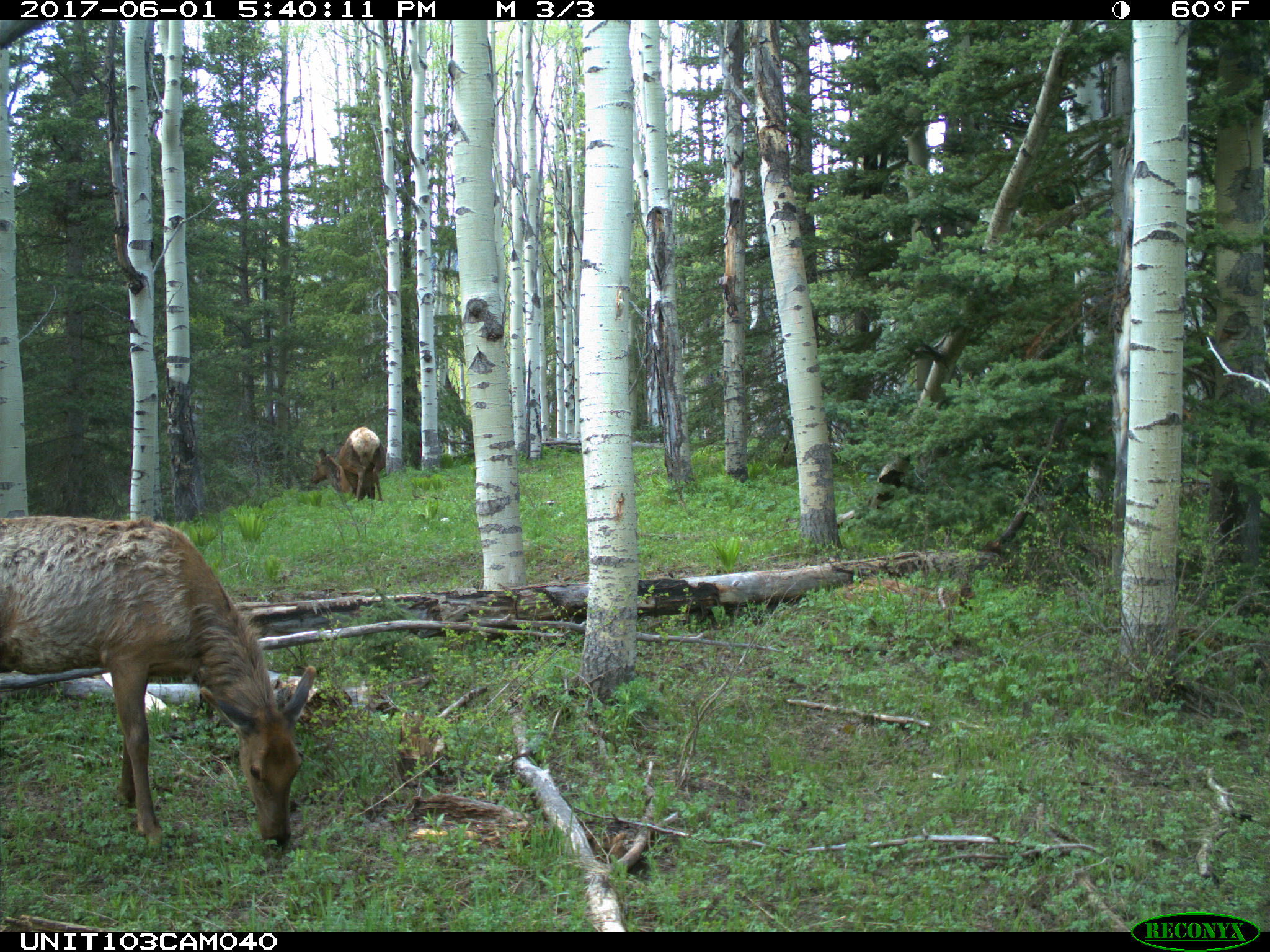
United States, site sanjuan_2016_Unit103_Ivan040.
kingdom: Animalia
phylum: Chordata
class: Mammalia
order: Artiodactyla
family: Cervidae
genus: Cervus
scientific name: Cervus elaphus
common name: red deer